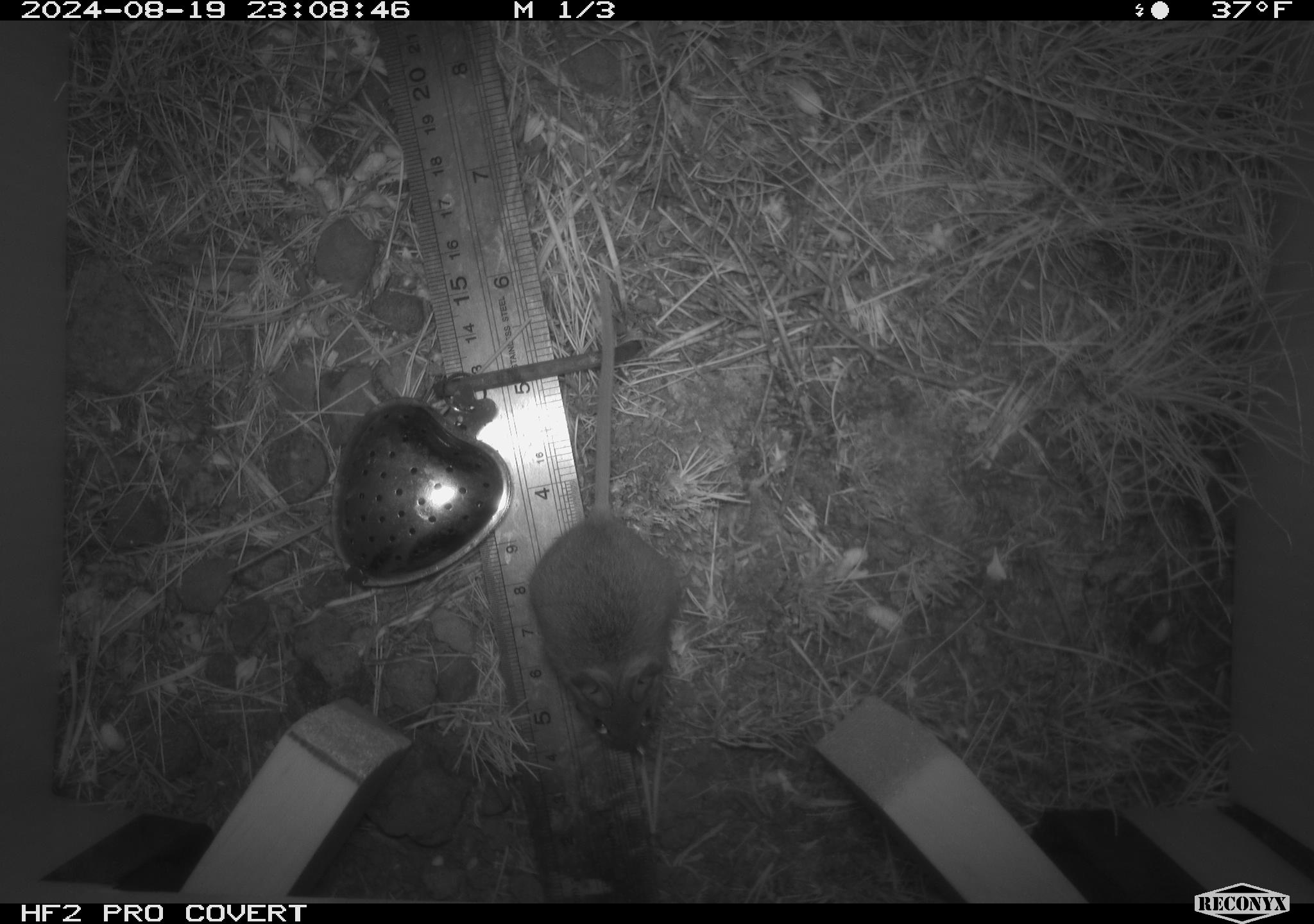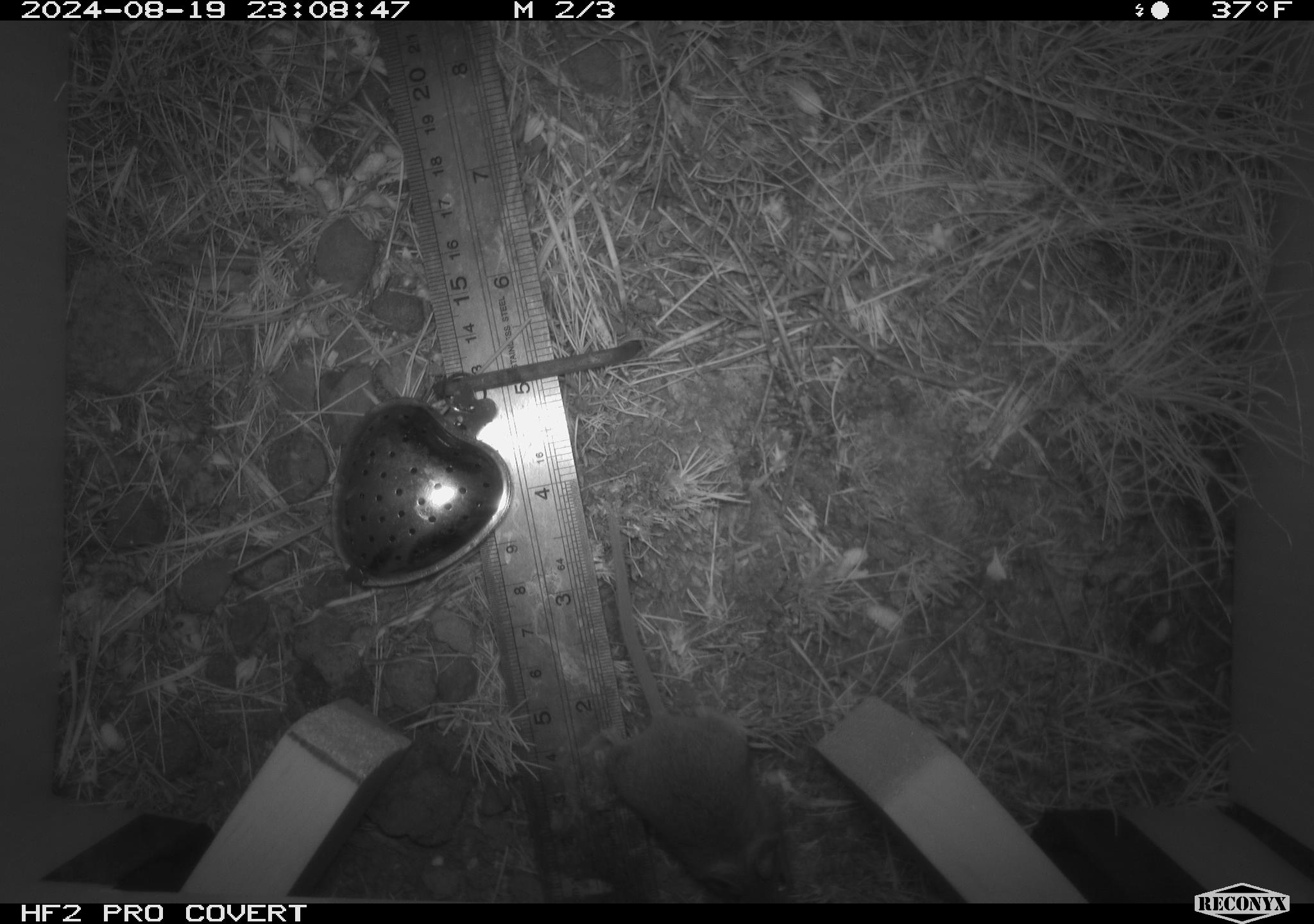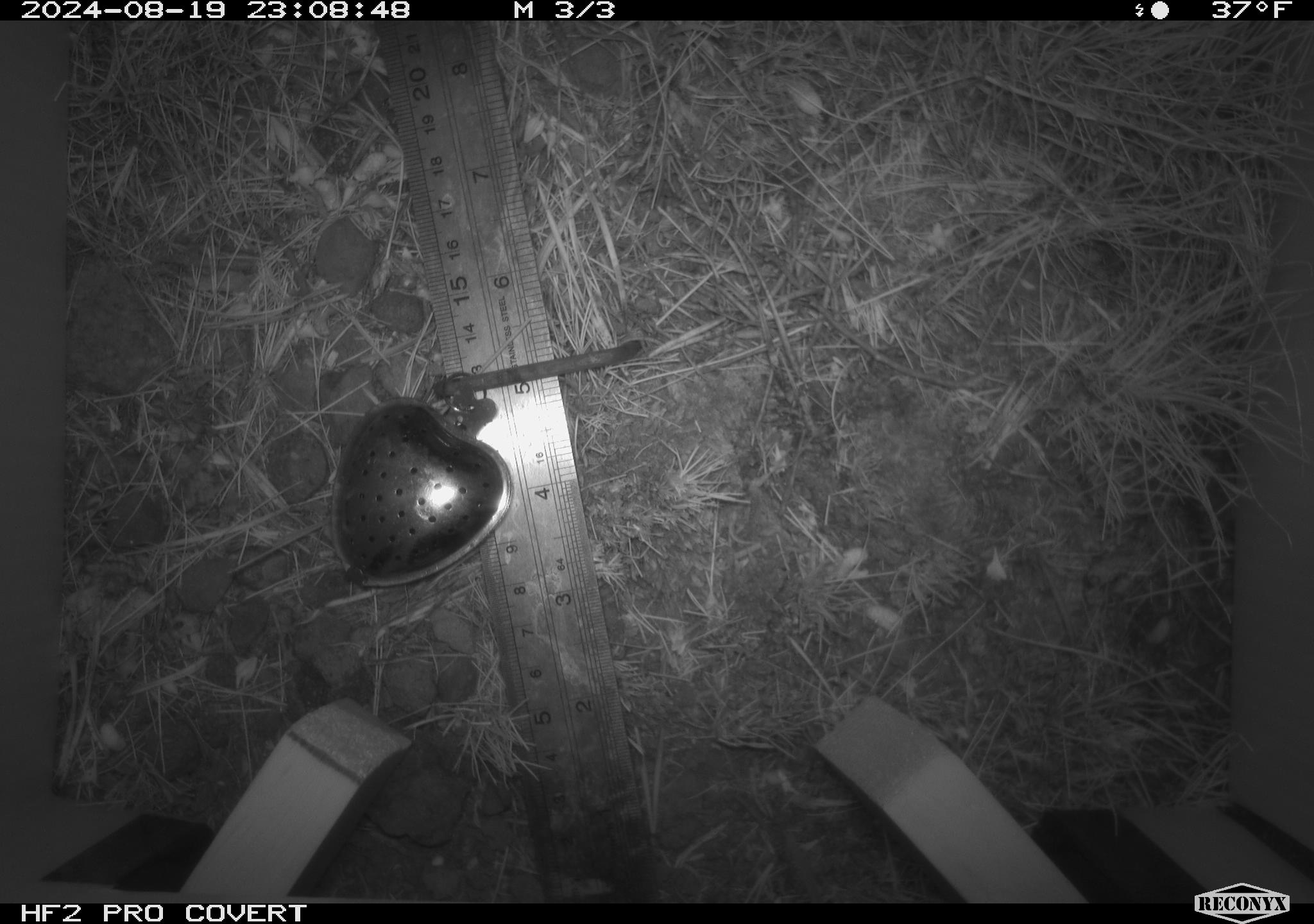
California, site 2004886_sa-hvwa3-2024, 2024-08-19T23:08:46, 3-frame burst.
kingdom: Animalia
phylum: Chordata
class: Mammalia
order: Rodentia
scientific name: Rodentia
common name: mouse species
Mouse species (Rodentia).